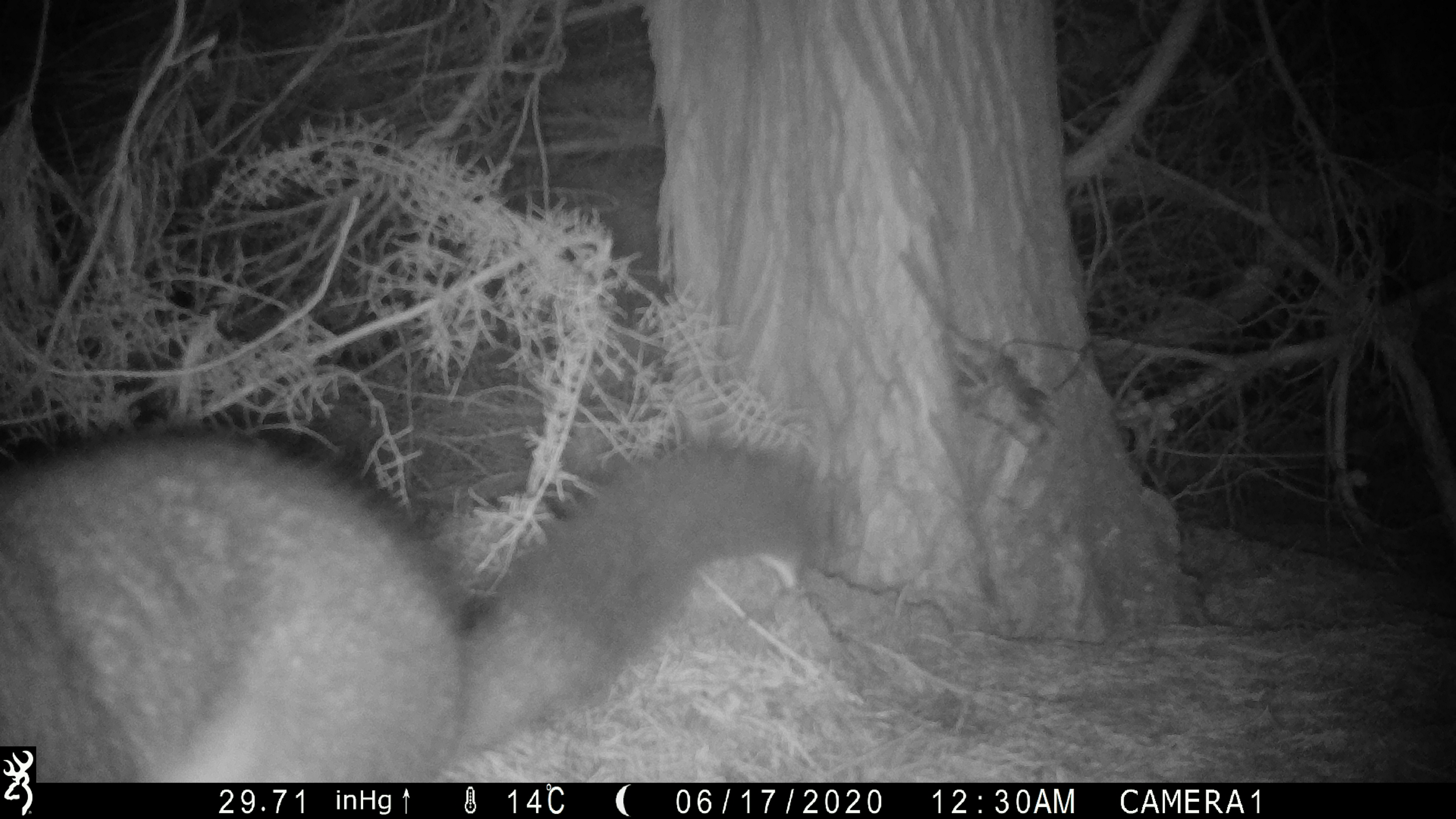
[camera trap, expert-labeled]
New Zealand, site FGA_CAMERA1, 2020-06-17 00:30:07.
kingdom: Animalia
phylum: Chordata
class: Mammalia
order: Diprotodontia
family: Phalangeridae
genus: Trichosurus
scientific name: Trichosurus vulpecula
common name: common brushtail possum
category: possum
Possum (common brushtail possum) (Trichosurus vulpecula).